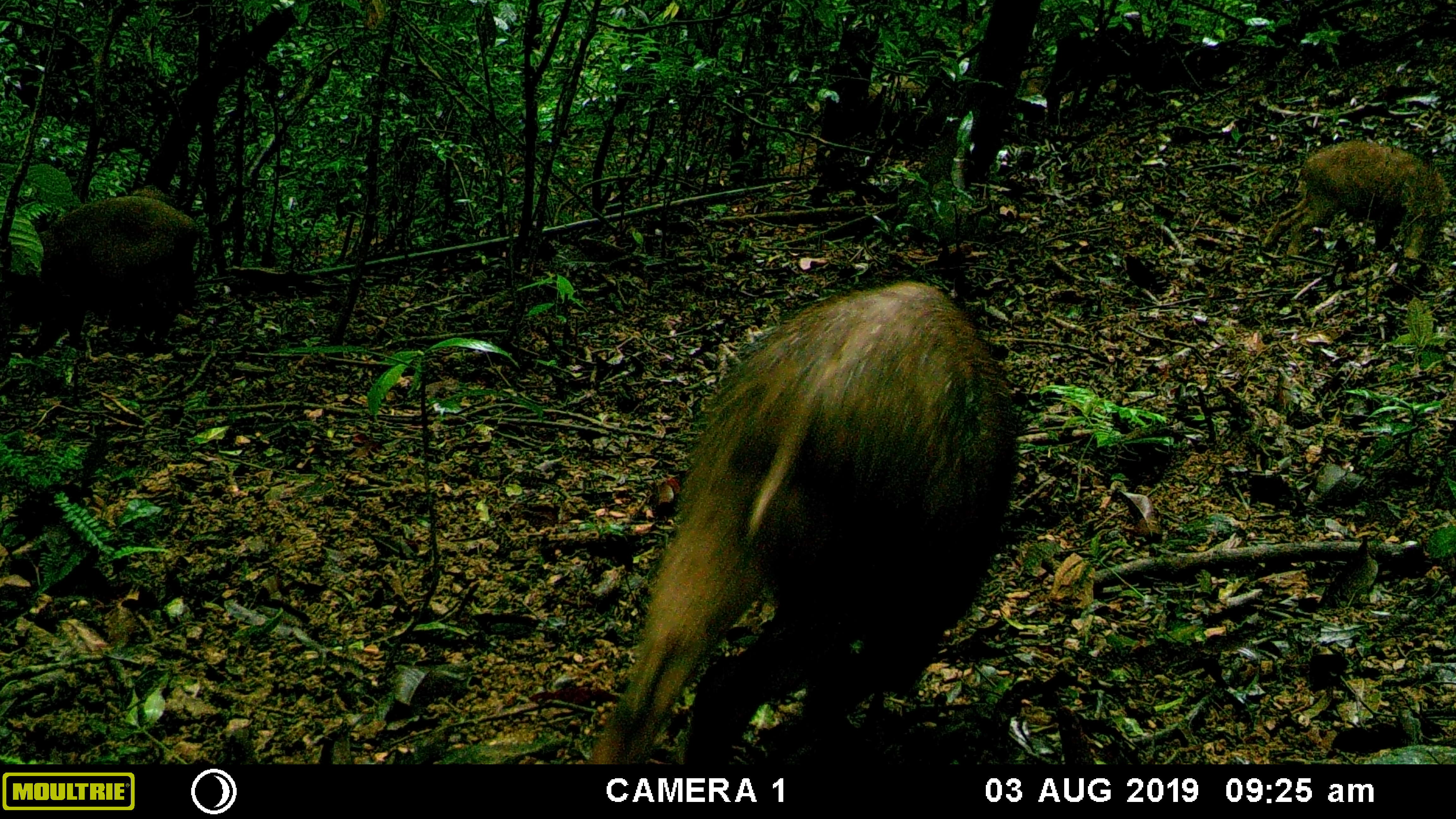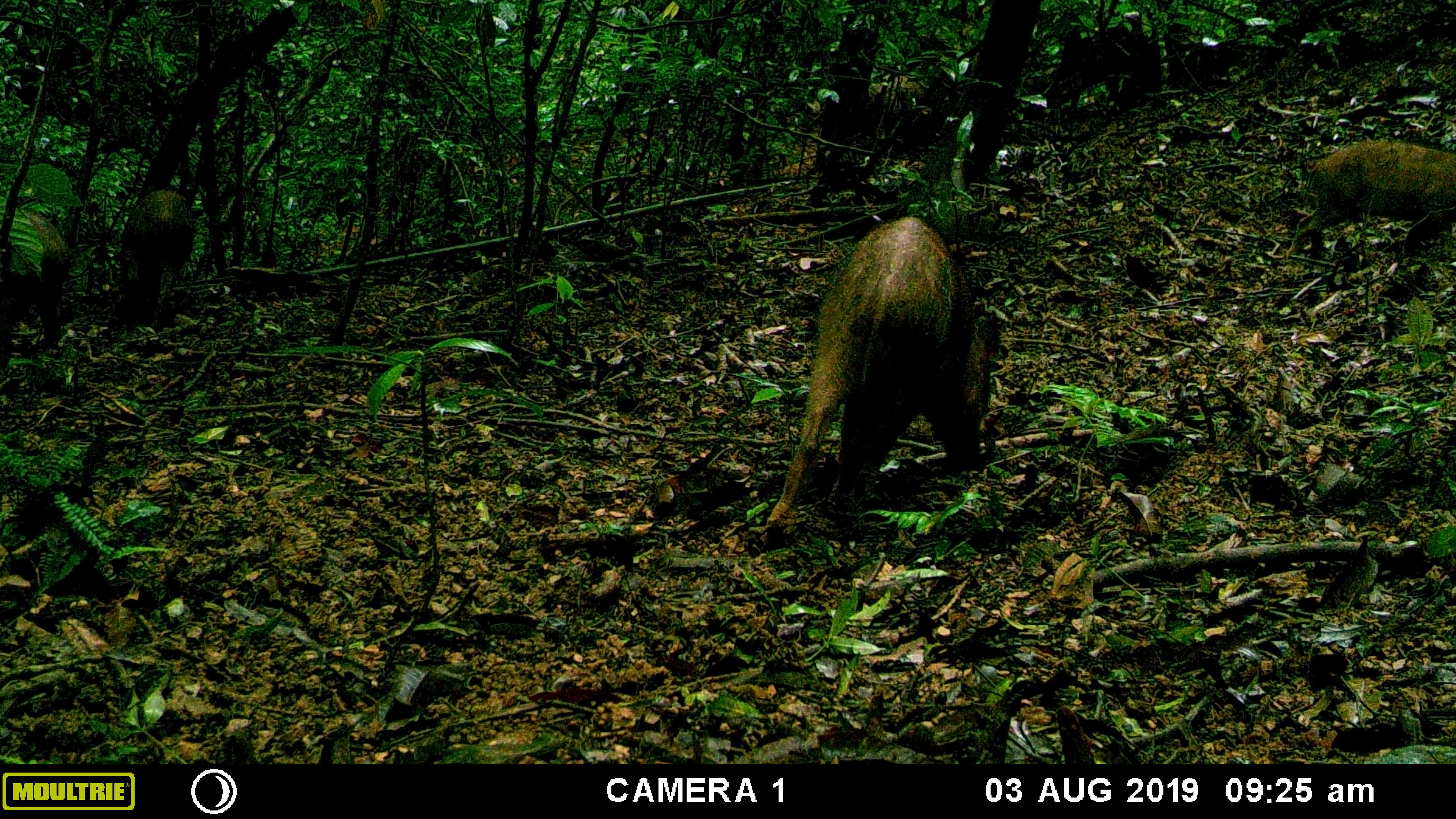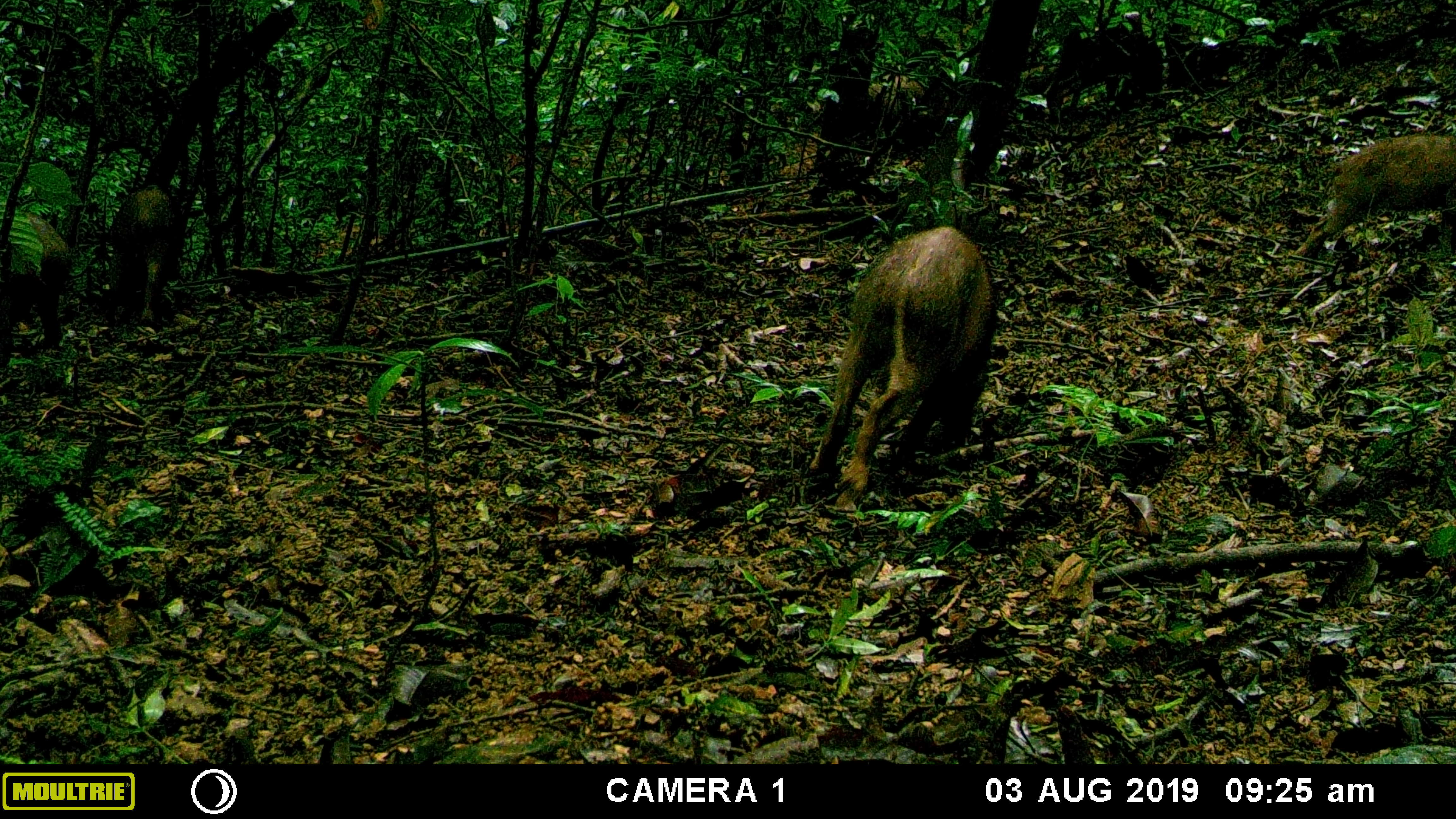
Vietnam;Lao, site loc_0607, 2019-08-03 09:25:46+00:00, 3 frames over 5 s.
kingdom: Animalia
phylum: Chordata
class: Mammalia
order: Artiodactyla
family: Suidae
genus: Sus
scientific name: Sus scrofa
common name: eurasian wild pig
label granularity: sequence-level